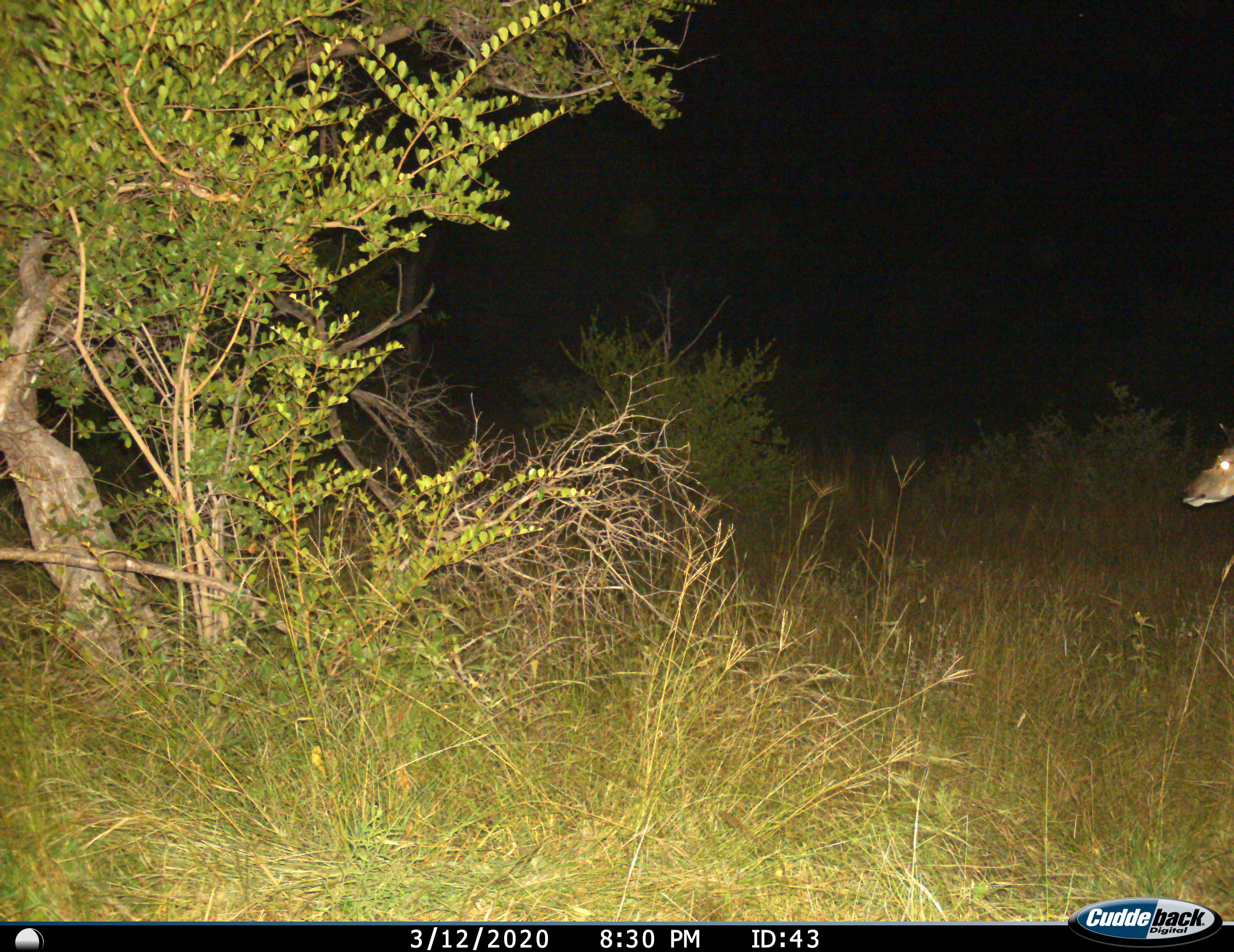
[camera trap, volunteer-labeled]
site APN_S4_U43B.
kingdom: Animalia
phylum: Chordata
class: Mammalia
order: Artiodactyla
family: Bovidae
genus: Tragelaphus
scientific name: Tragelaphus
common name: kudu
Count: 1.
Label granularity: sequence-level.